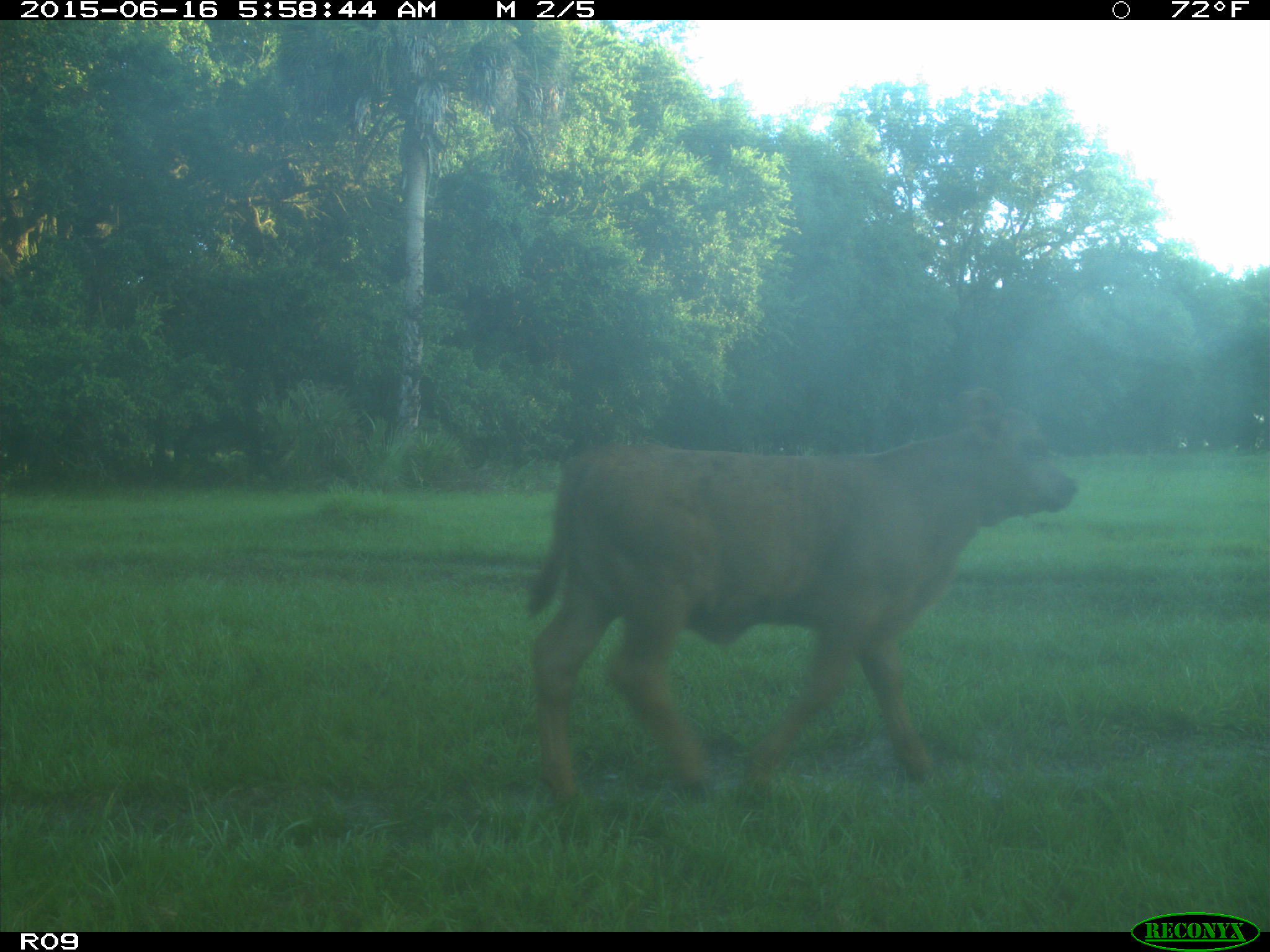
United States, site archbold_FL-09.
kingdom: Animalia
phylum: Chordata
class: Mammalia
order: Artiodactyla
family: Bovidae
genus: Bos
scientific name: Bos taurus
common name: domestic cow